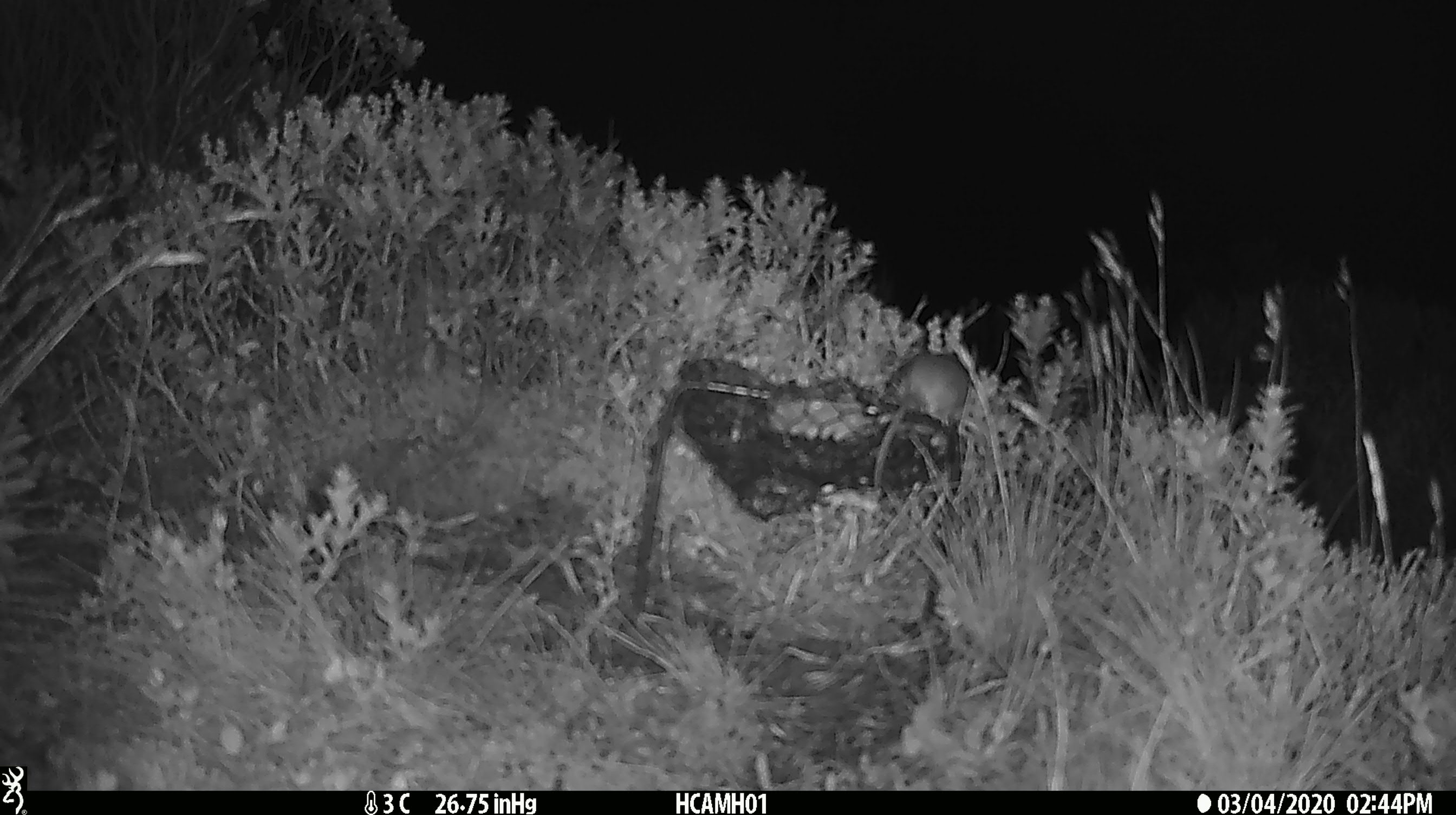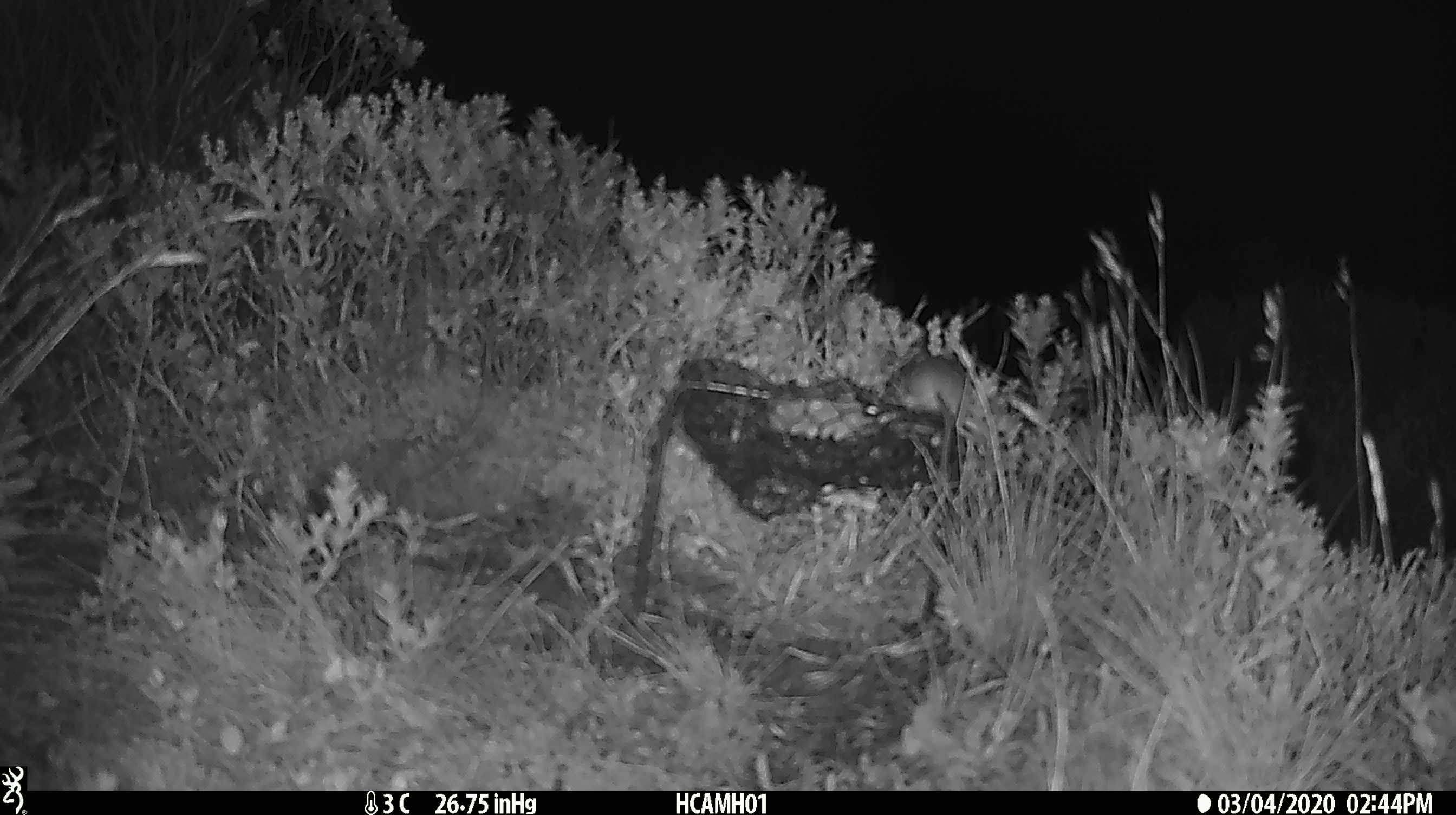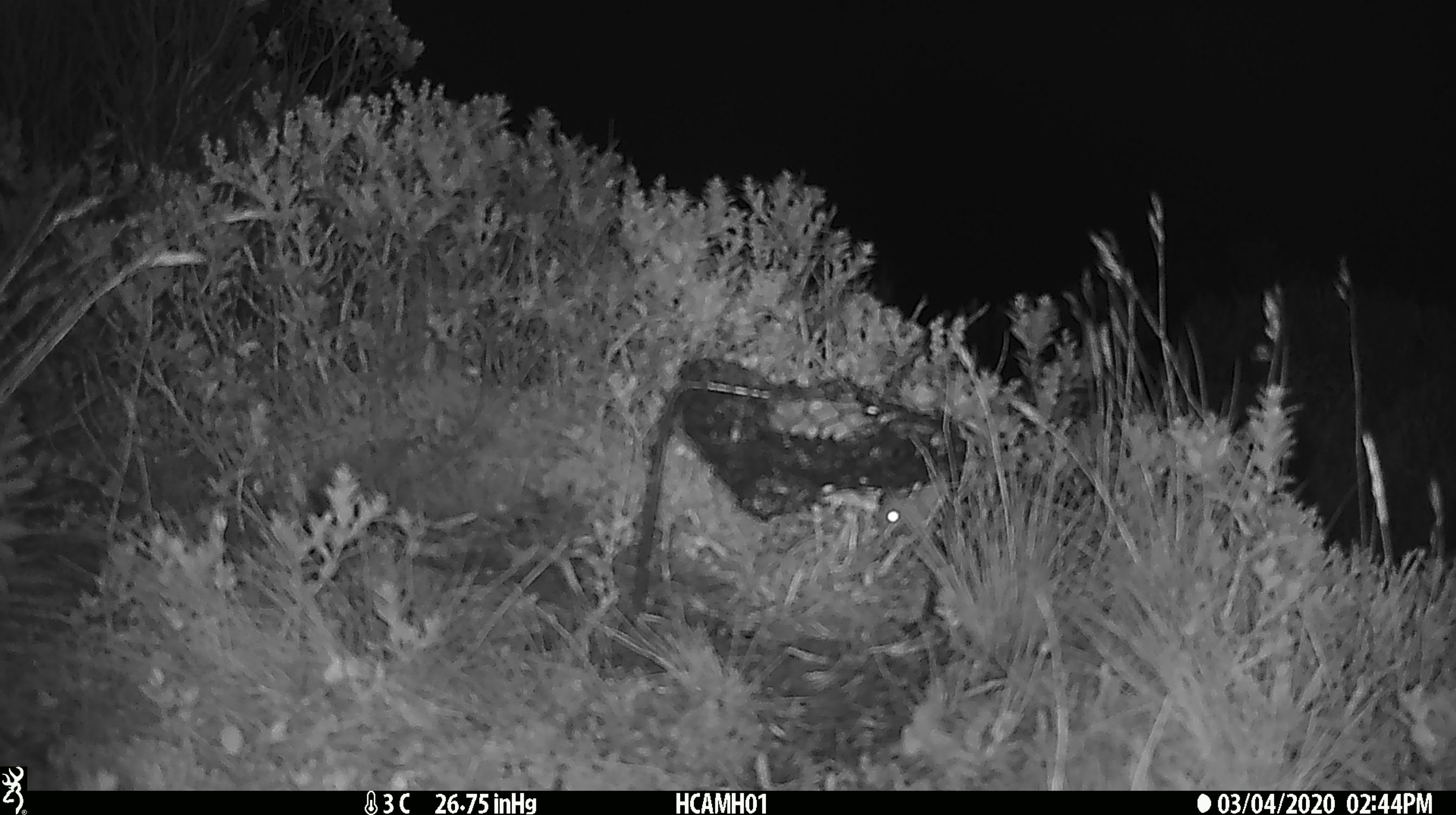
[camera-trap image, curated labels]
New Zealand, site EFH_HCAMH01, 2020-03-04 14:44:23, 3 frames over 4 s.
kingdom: Animalia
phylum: Chordata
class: Mammalia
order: Rodentia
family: Muridae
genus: Mus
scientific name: Mus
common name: mouse